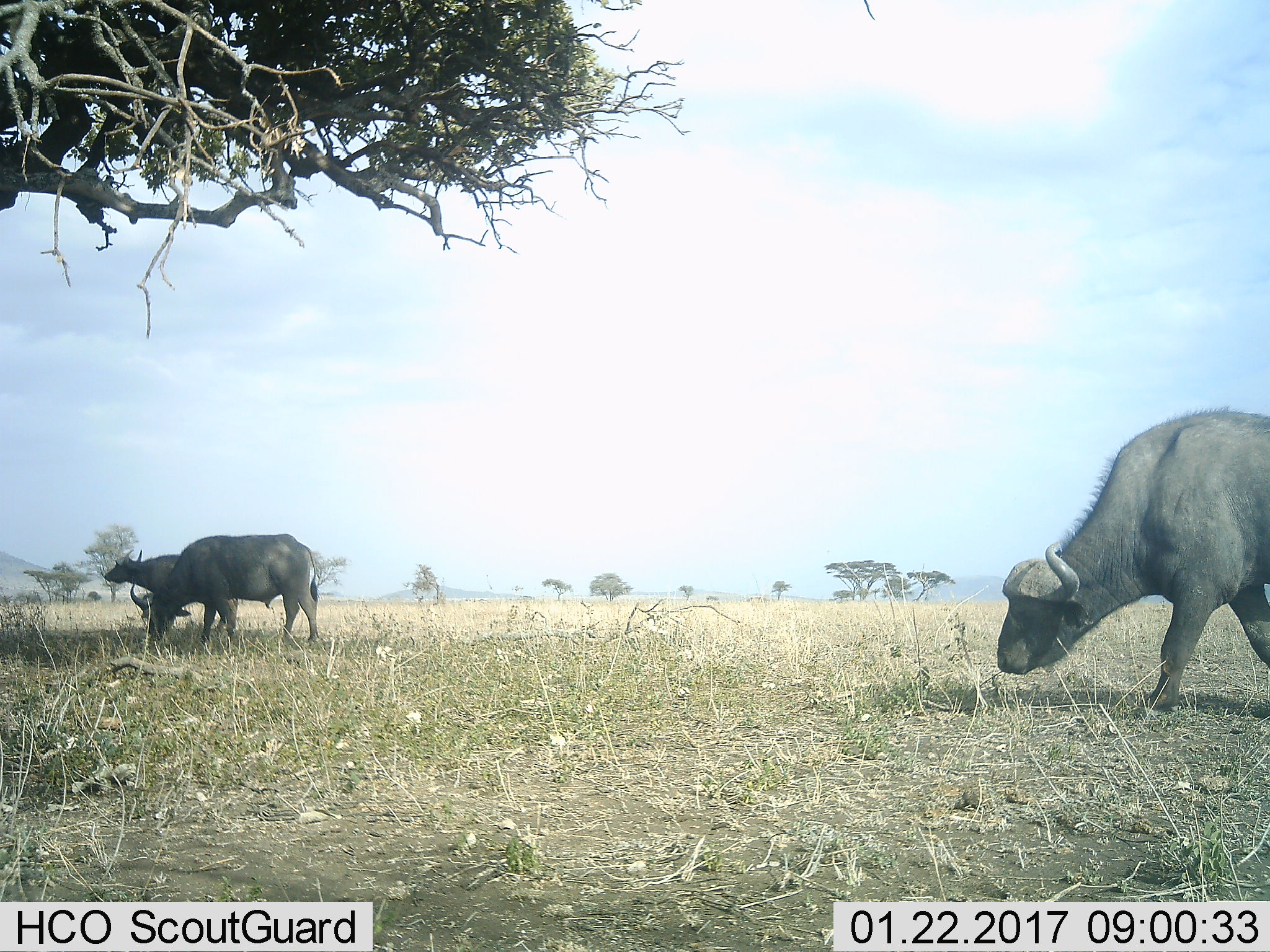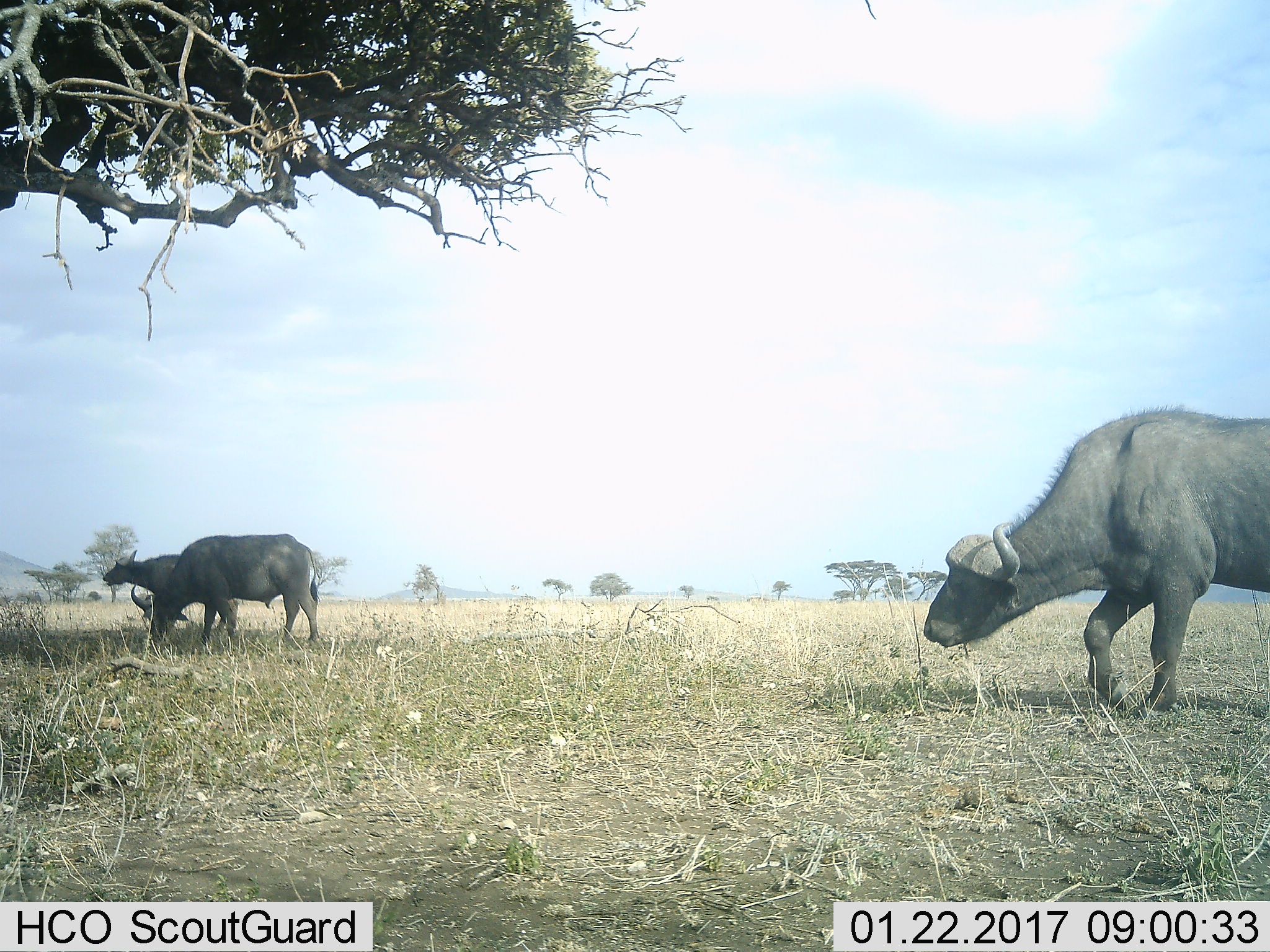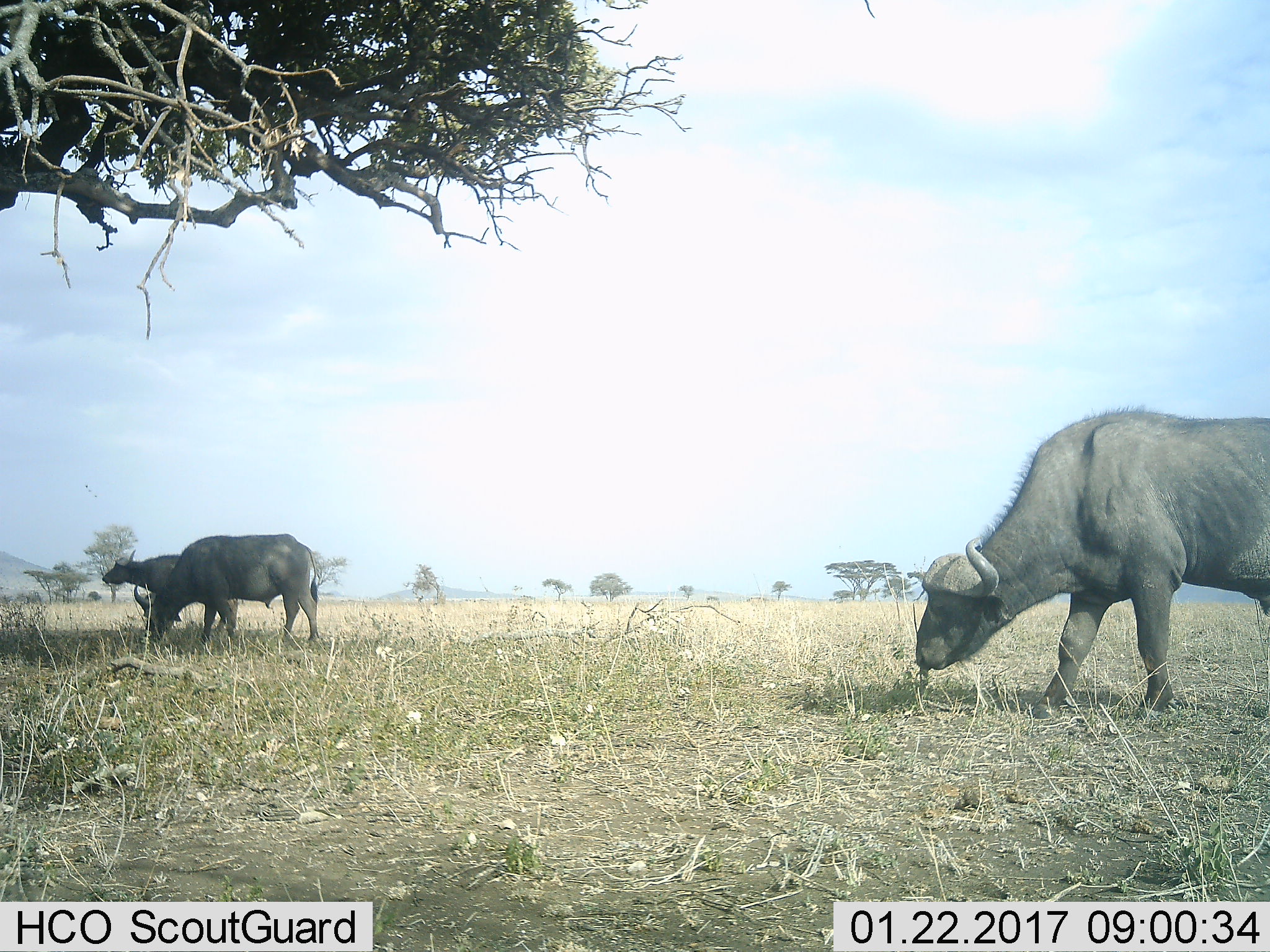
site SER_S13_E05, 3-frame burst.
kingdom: Animalia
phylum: Chordata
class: Mammalia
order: Artiodactyla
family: Bovidae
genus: Syncerus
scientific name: Syncerus caffer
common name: african buffalo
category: buffalo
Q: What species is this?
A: Buffalo (african buffalo) (Syncerus caffer).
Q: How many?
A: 3.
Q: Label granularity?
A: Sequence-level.